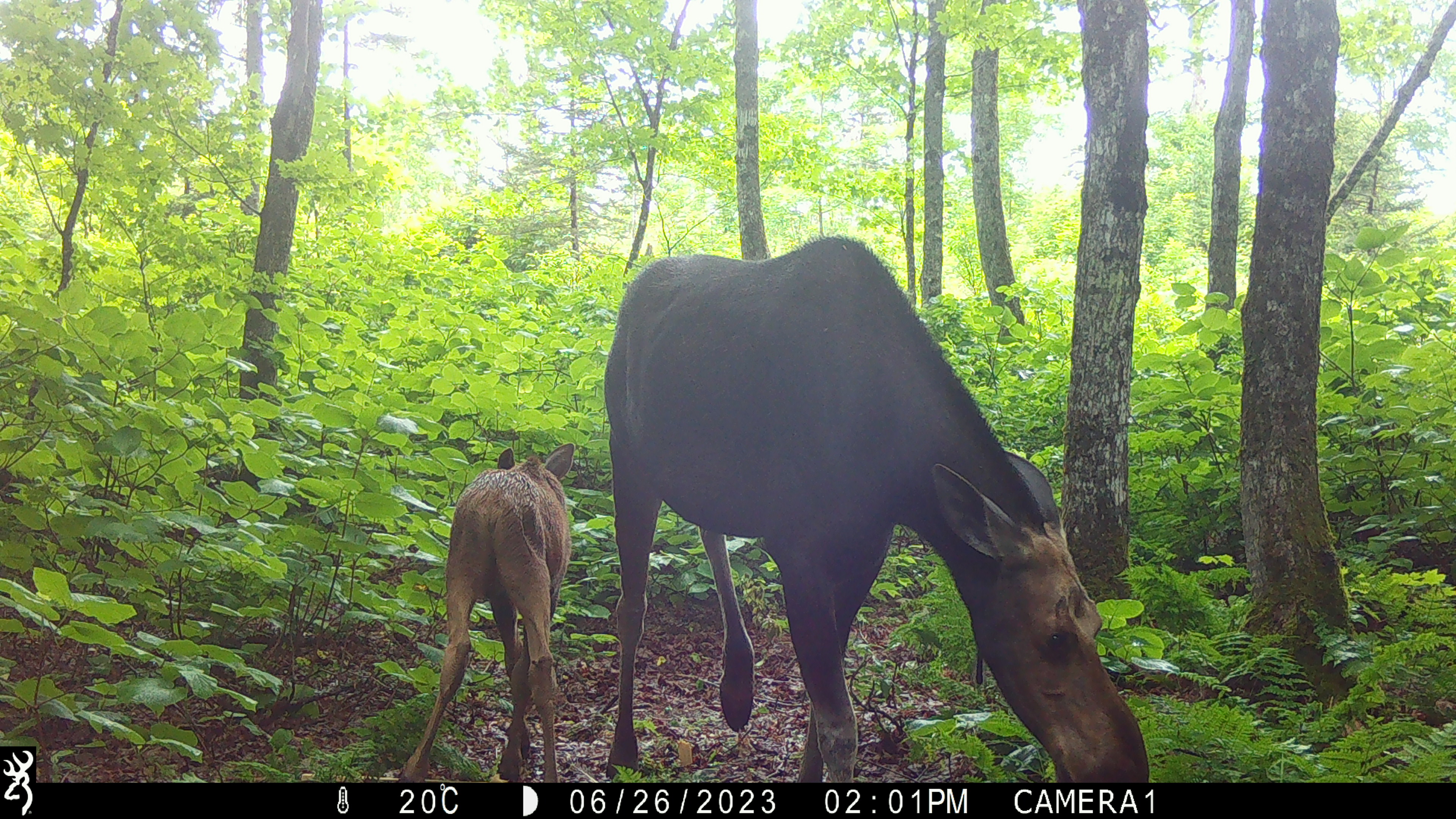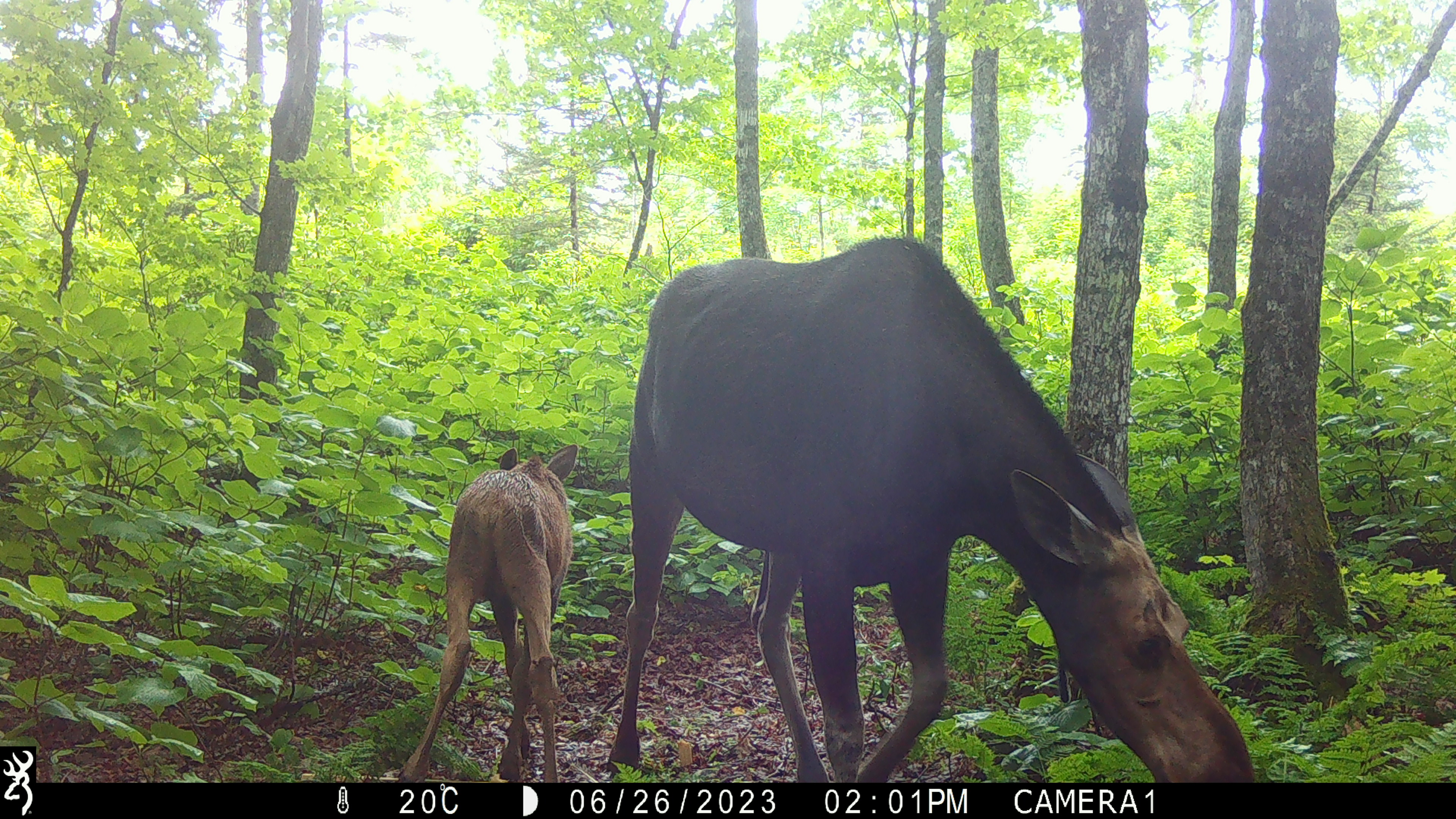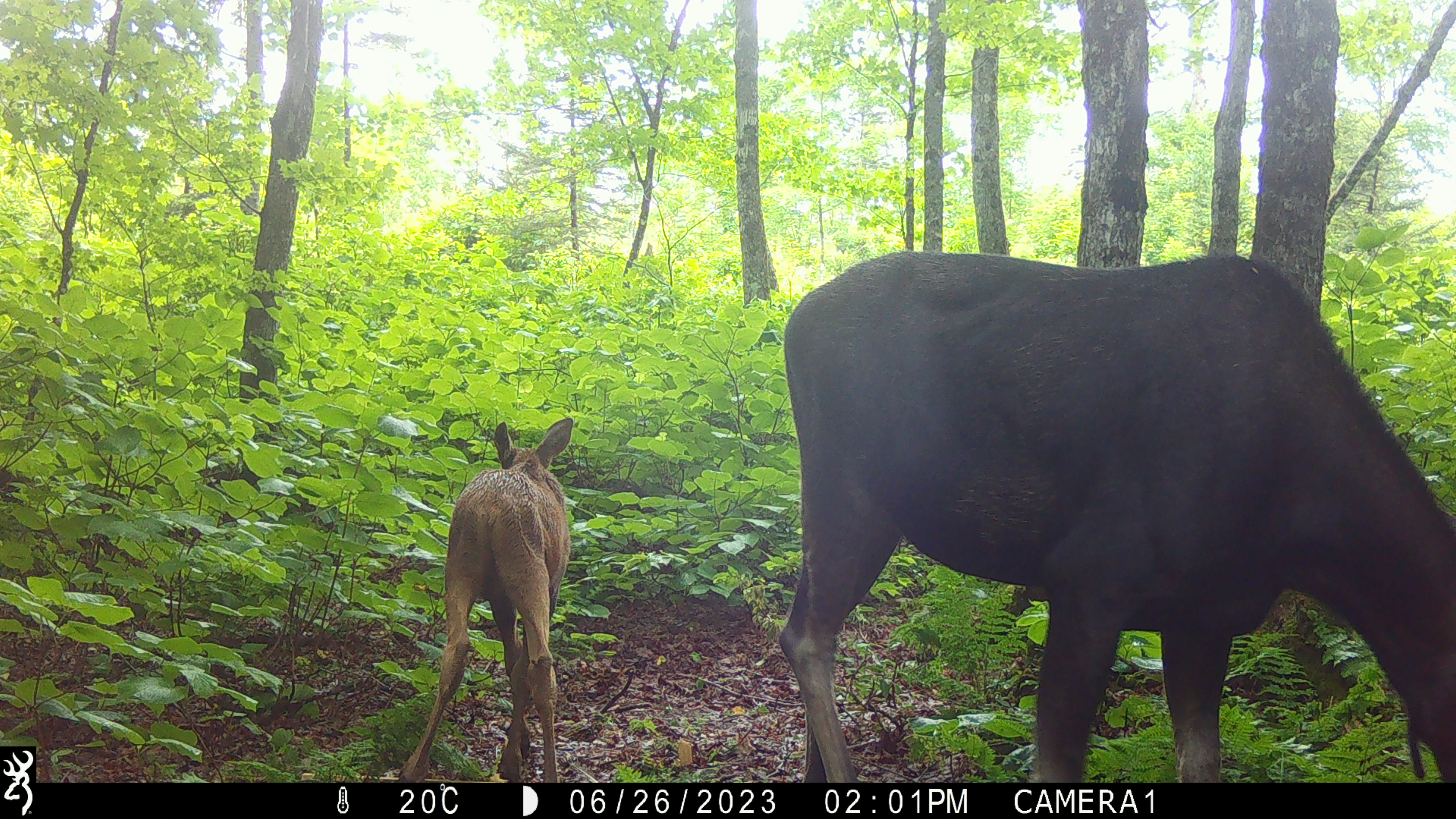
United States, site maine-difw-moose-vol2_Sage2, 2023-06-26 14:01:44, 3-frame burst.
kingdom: Animalia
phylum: Chordata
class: Mammalia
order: Artiodactyla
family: Cervidae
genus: Alces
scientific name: Alces alces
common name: moose